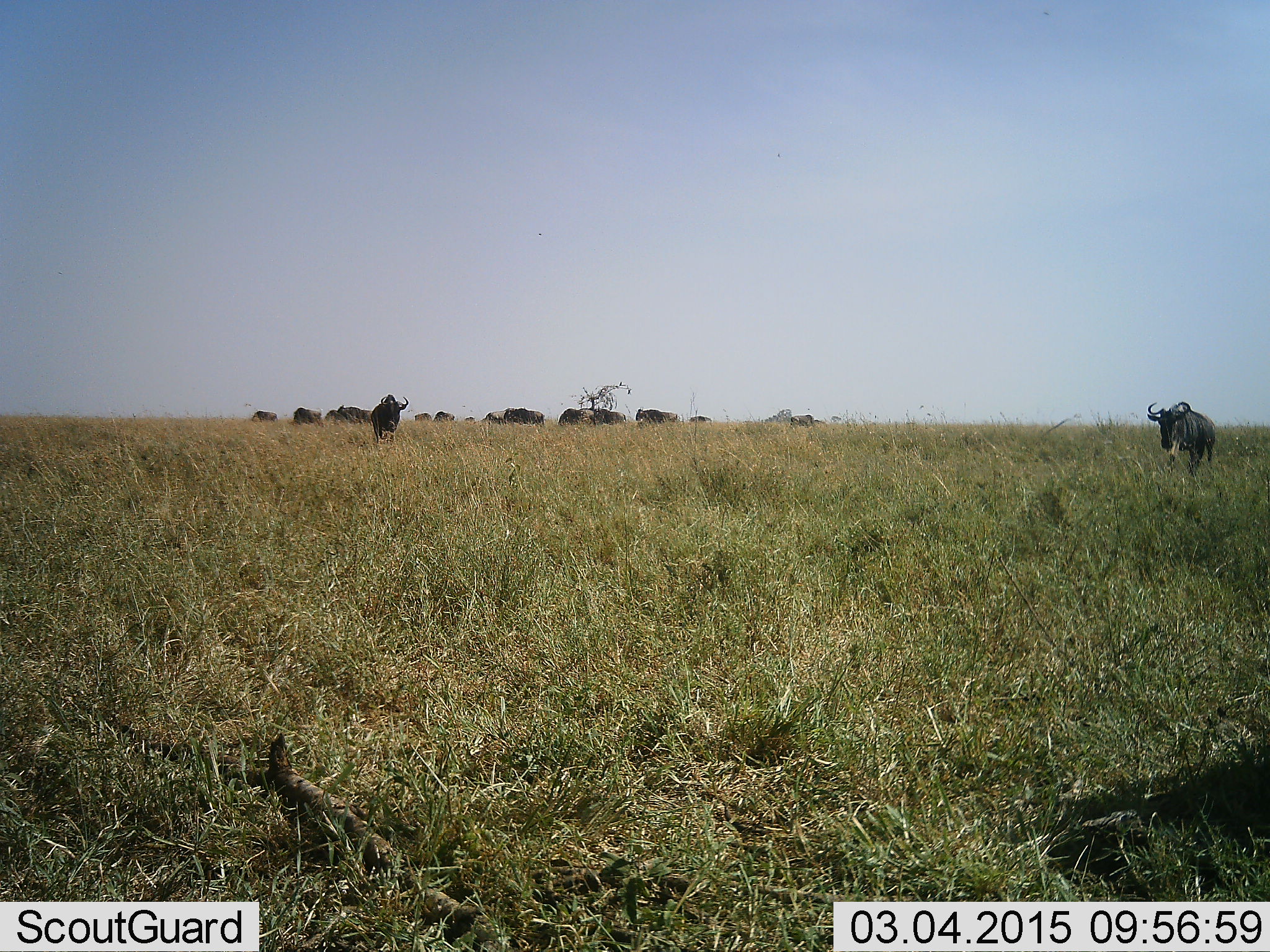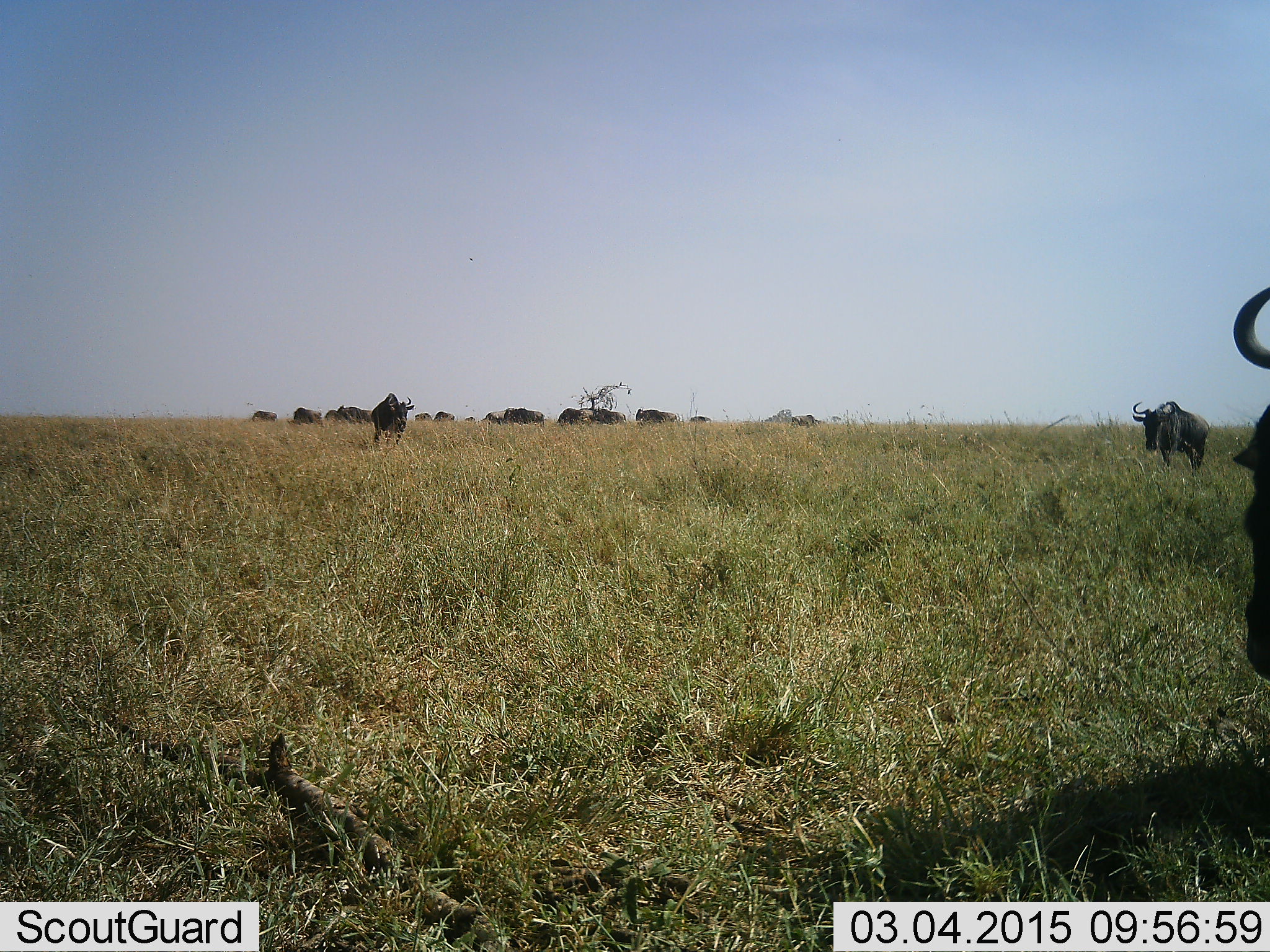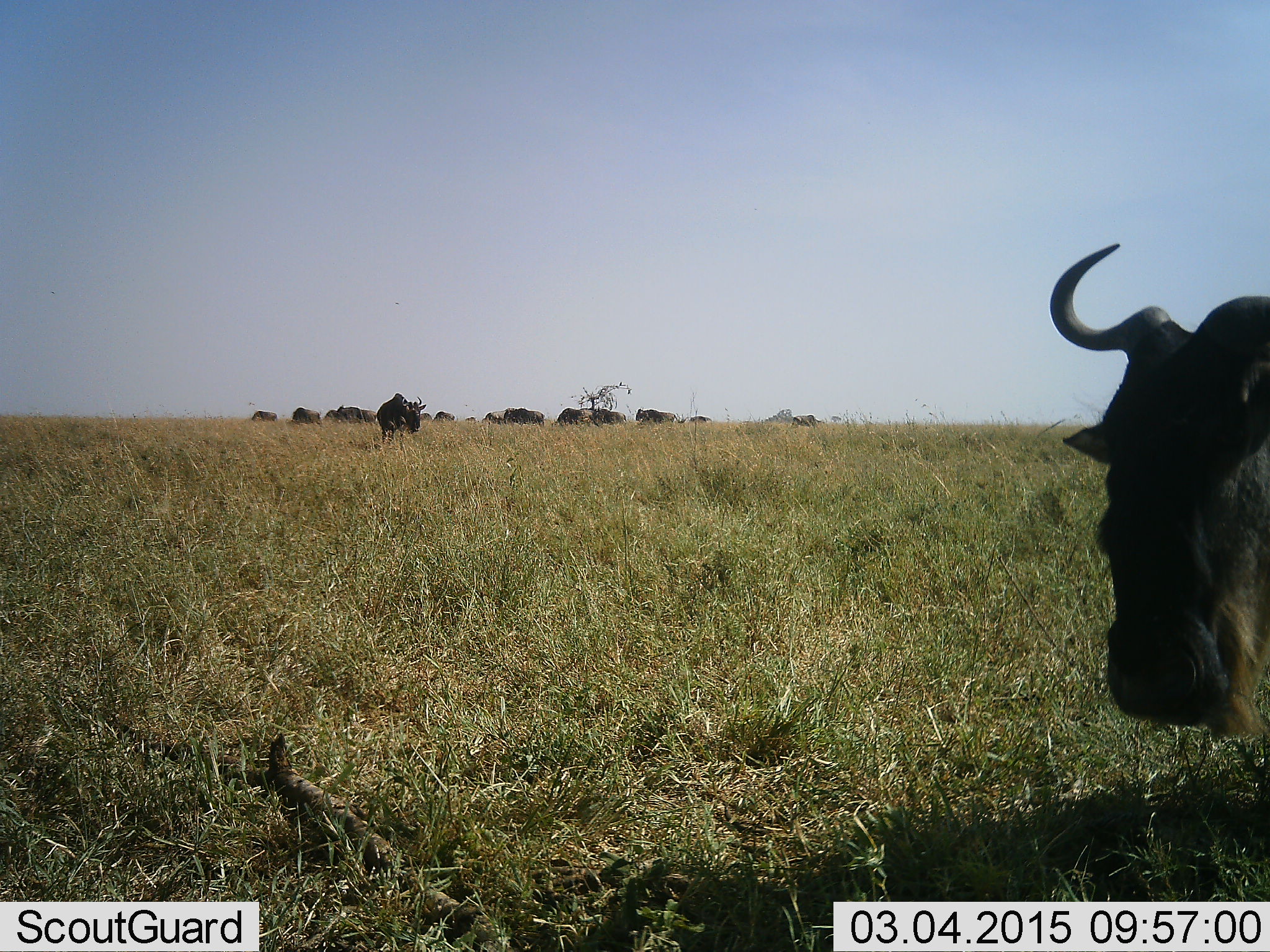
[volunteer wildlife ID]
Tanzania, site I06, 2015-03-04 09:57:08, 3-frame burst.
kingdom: Animalia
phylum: Chordata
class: Mammalia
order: Artiodactyla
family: Bovidae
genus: Connochaetes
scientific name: Connochaetes taurinus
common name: blue wildebeest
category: wildebeest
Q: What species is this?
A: Wildebeest (blue wildebeest) (Connochaetes taurinus).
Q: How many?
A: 11-50.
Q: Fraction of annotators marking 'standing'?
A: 60%.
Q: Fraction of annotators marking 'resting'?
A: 10%.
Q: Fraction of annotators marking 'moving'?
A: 100%.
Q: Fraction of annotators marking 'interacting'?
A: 0%.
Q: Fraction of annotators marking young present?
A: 0%.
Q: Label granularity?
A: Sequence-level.